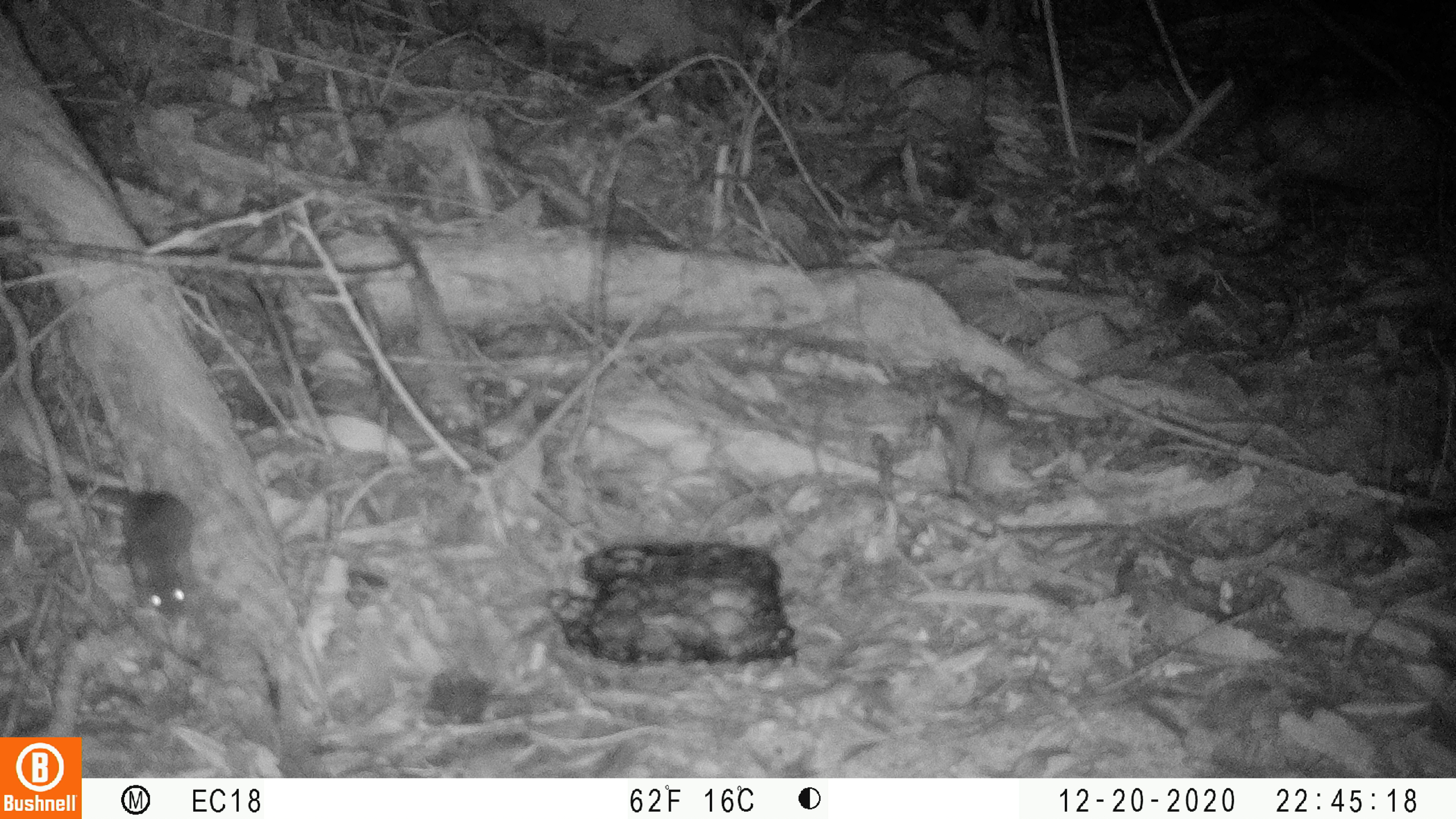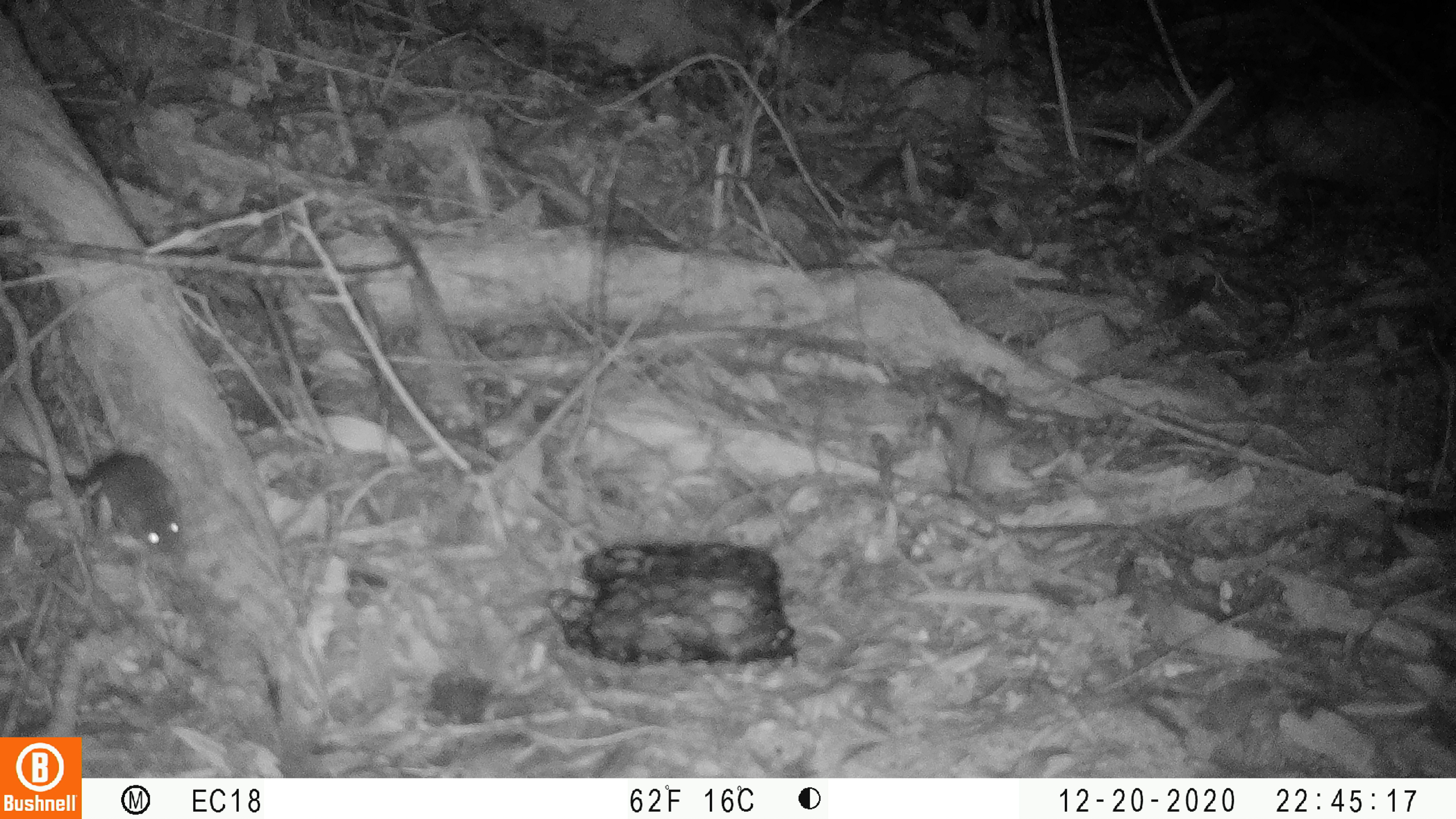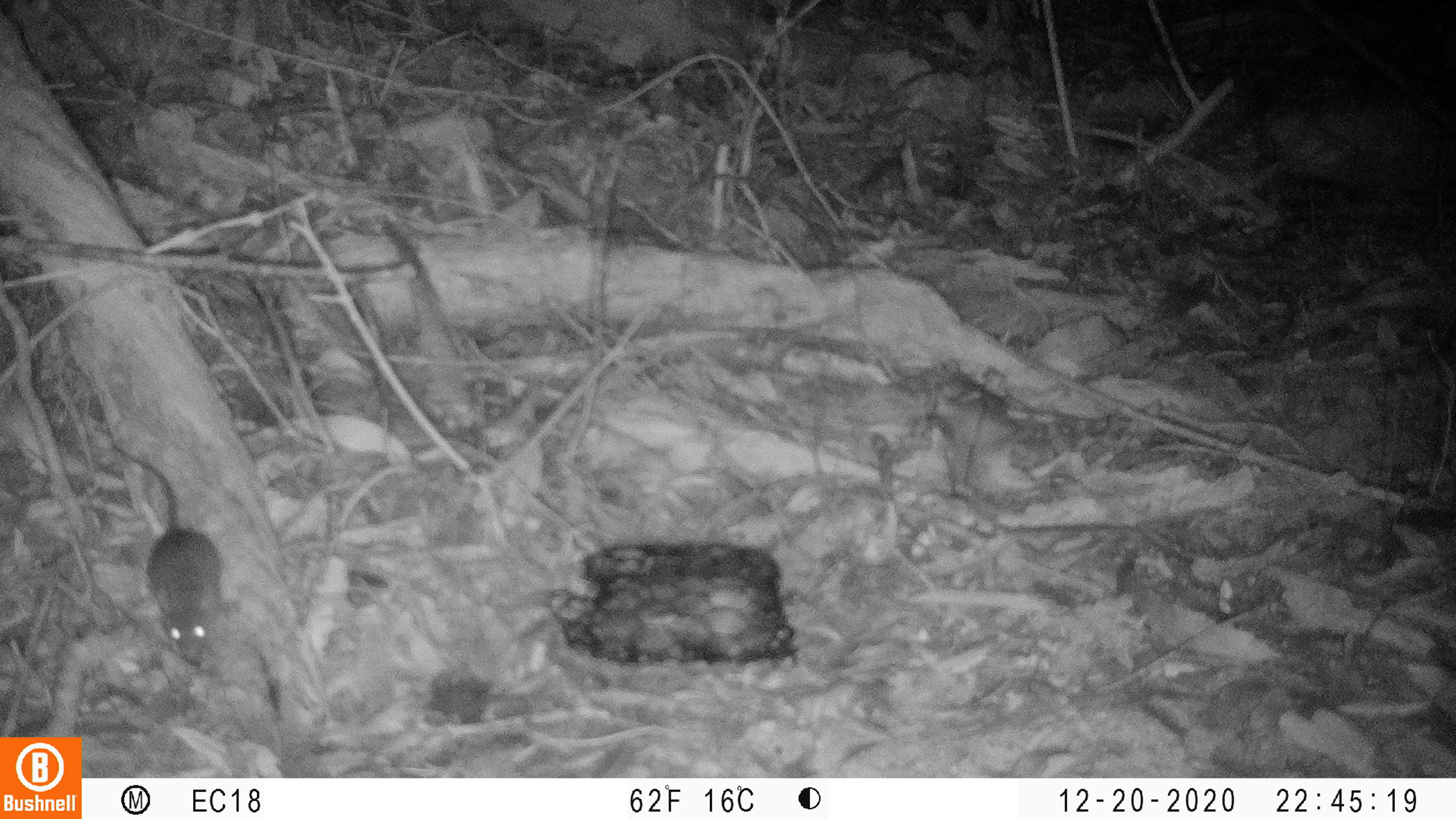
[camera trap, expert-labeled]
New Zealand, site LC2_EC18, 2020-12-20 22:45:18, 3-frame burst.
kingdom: Animalia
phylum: Chordata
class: Mammalia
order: Rodentia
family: Muridae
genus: Mus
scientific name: Mus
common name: mouse